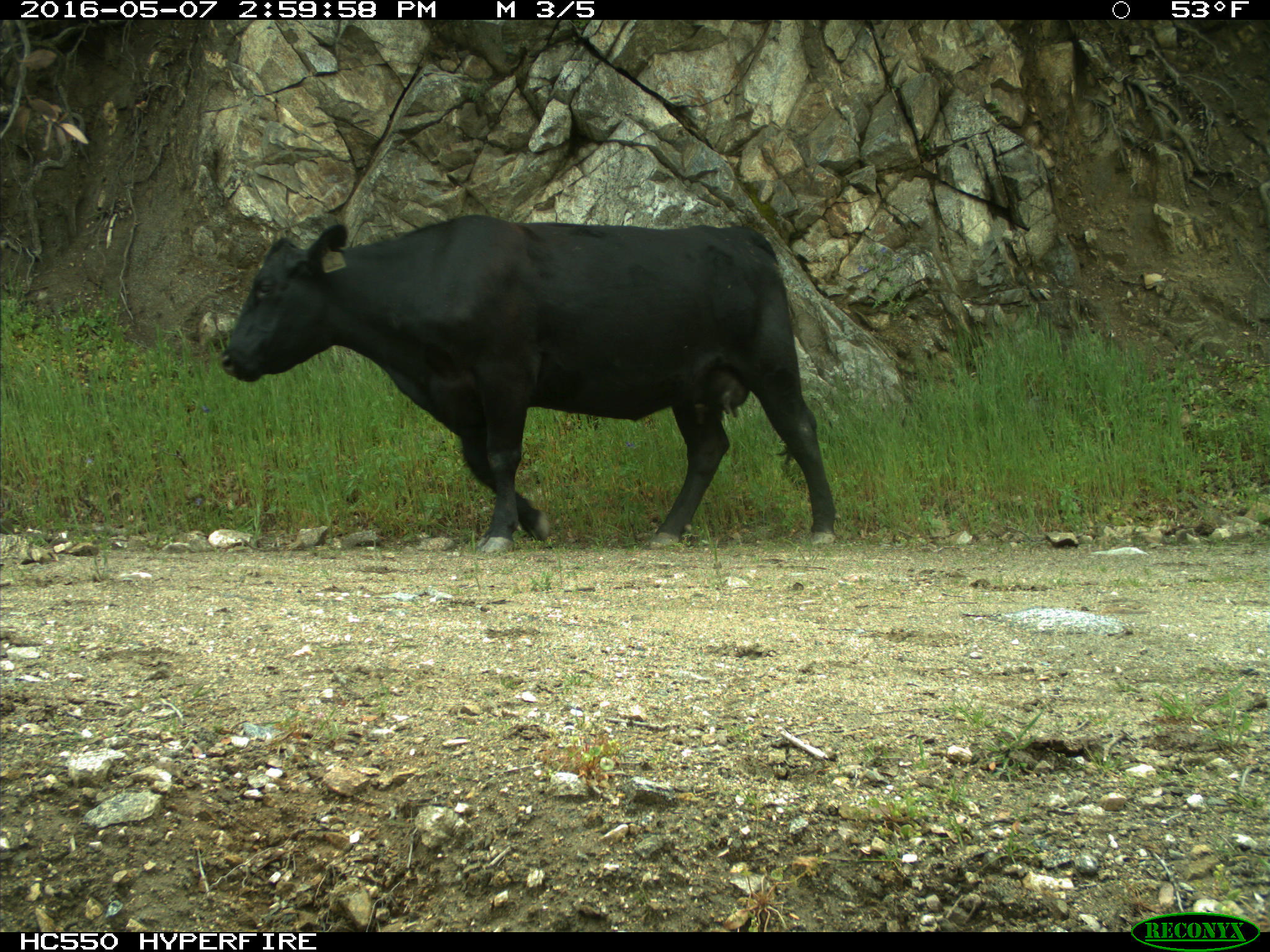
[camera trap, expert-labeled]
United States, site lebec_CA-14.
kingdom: Animalia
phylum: Chordata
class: Mammalia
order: Artiodactyla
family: Bovidae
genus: Bos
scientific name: Bos taurus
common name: domestic cow